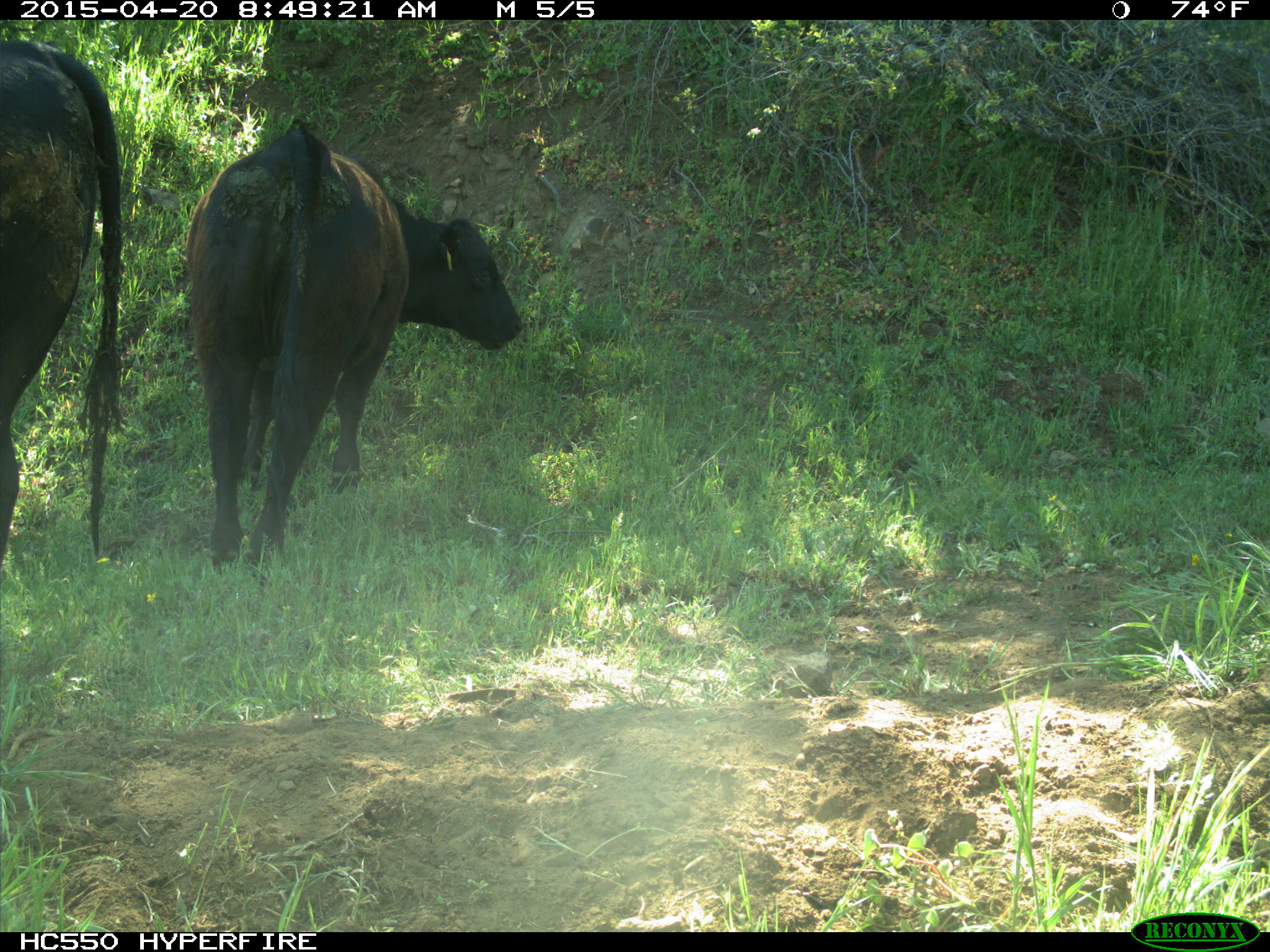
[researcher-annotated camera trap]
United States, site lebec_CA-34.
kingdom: Animalia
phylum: Chordata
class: Mammalia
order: Artiodactyla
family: Bovidae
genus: Bos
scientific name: Bos taurus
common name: domestic cow